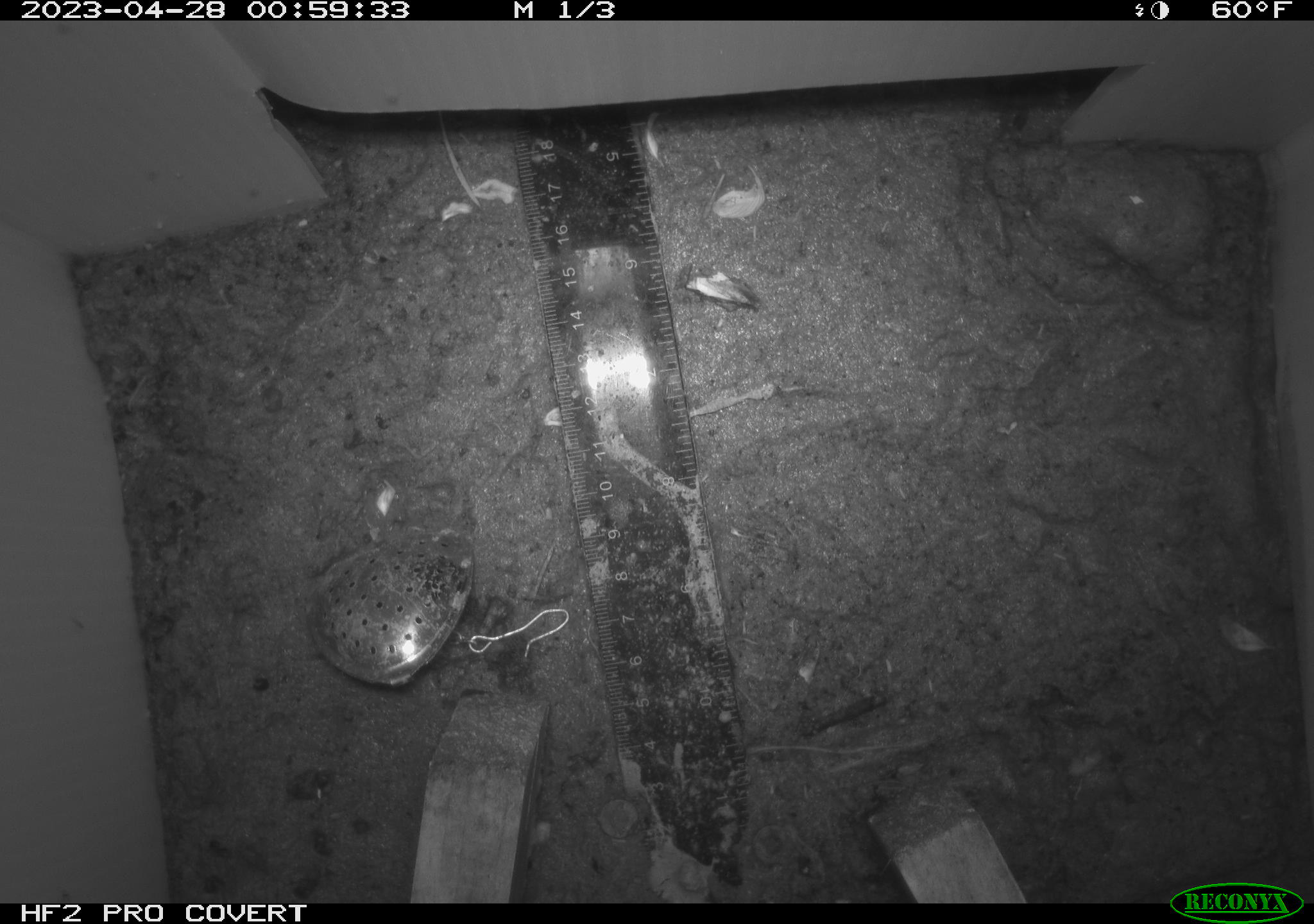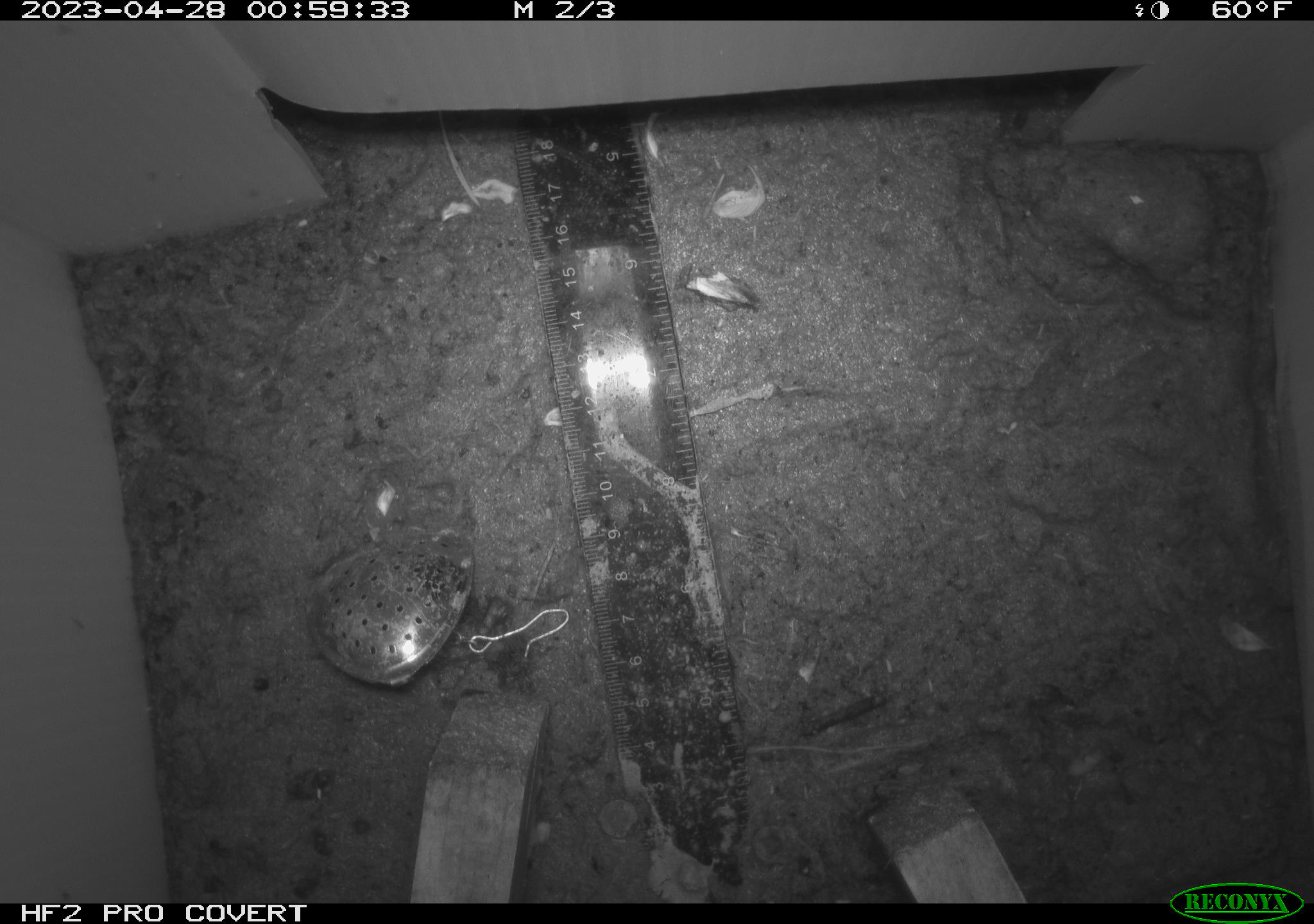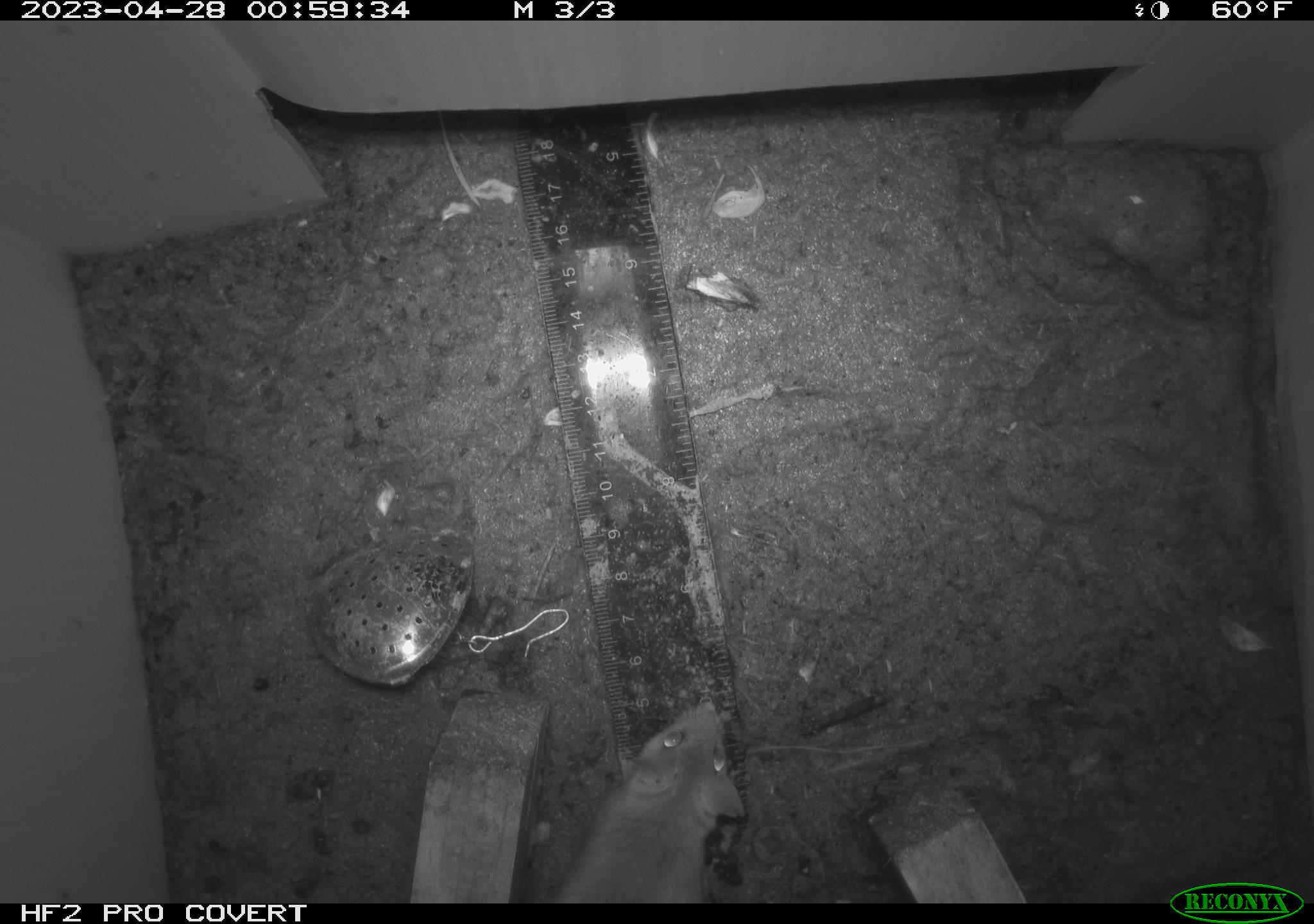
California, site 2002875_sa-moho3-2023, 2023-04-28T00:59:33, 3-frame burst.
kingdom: Animalia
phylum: Chordata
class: Mammalia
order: Rodentia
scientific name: Rodentia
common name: mouse species